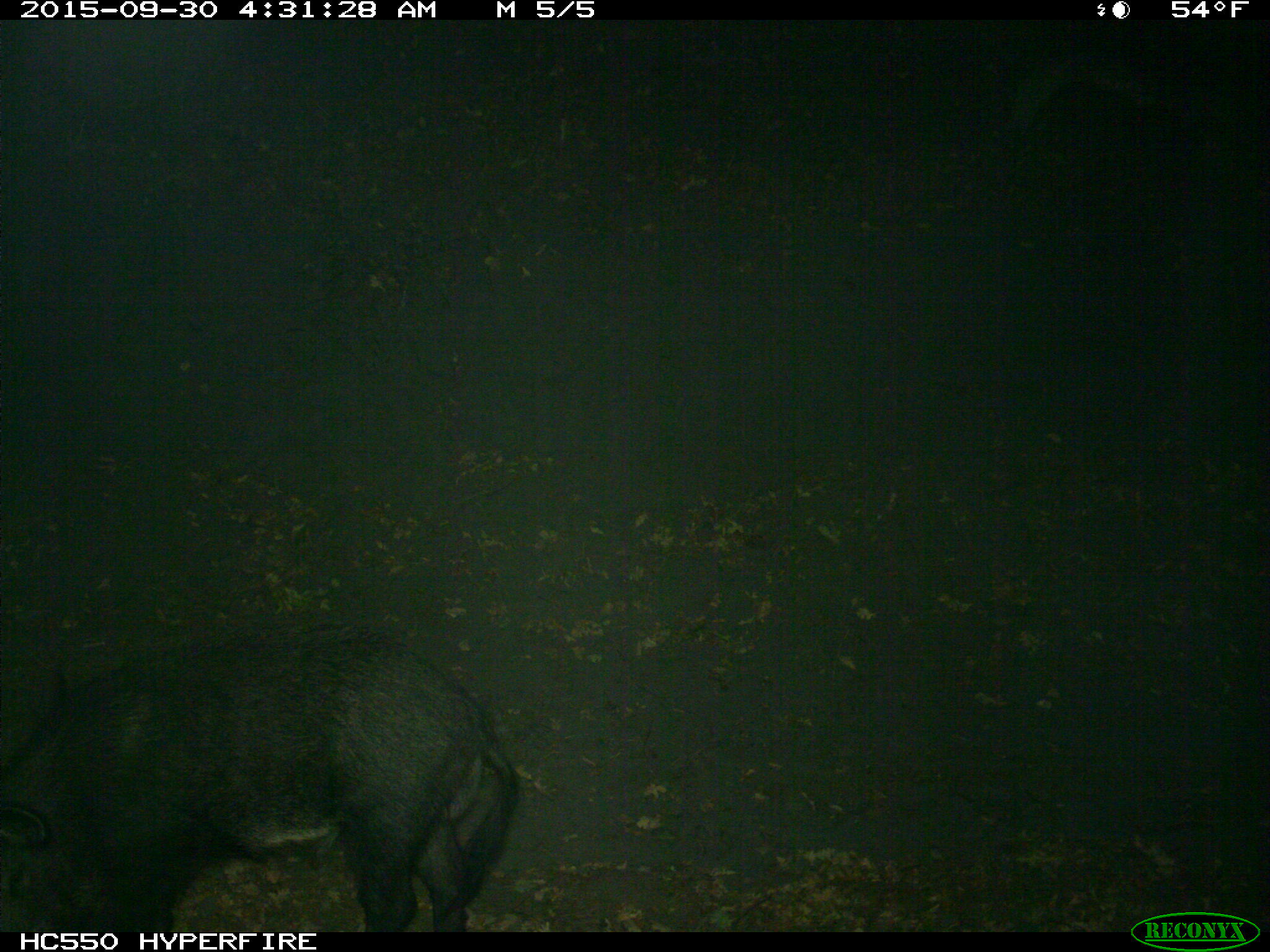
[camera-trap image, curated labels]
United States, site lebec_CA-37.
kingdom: Animalia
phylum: Chordata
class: Mammalia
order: Artiodactyla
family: Suidae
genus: Sus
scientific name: Sus scrofa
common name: wild boar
Sus scrofa (wild boar).